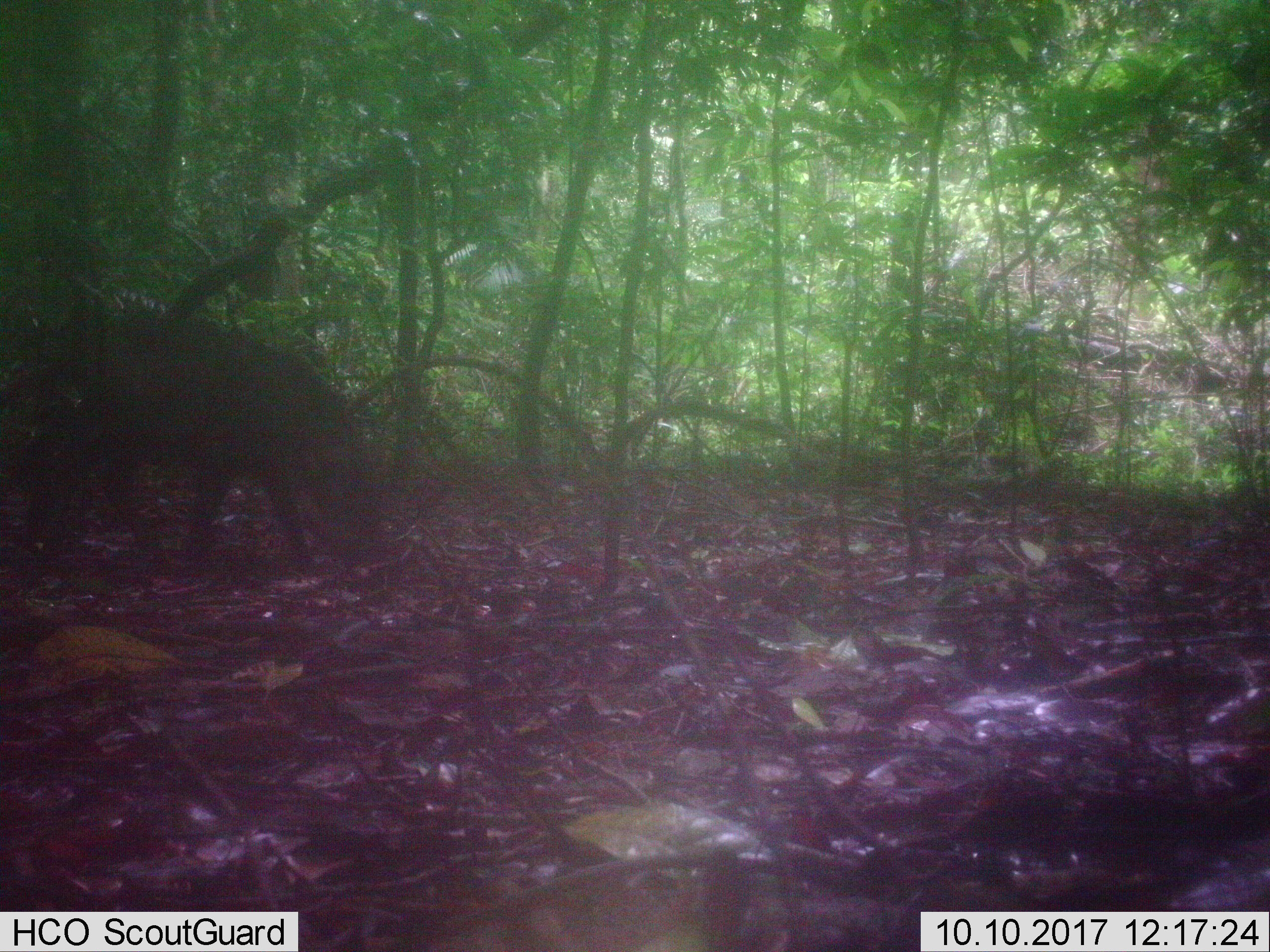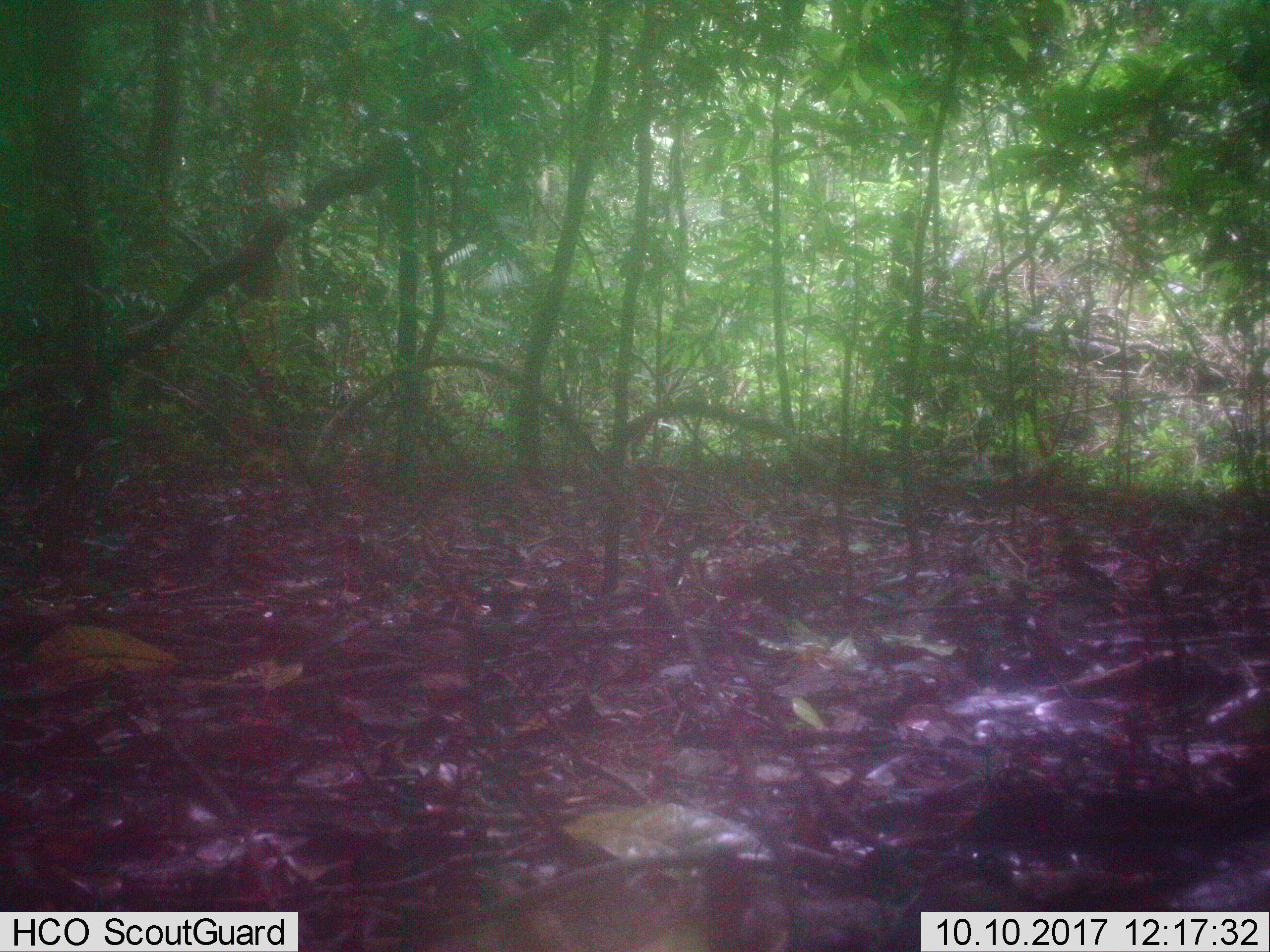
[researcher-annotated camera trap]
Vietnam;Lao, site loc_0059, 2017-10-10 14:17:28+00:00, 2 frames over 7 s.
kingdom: Animalia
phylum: Chordata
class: Mammalia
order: Artiodactyla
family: Suidae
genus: Sus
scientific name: Sus scrofa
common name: eurasian wild pig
Eurasian wild pig (Sus scrofa). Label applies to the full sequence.